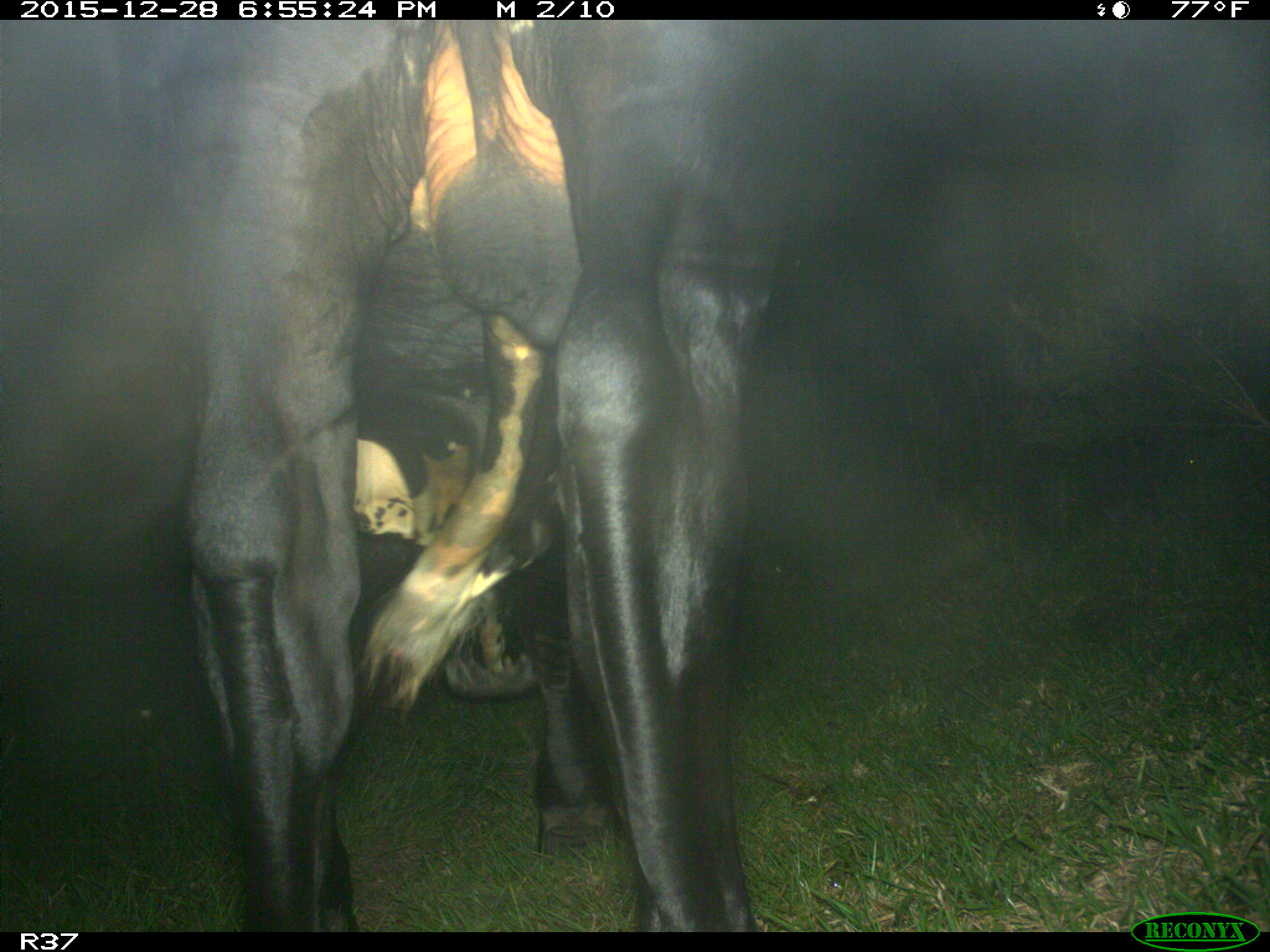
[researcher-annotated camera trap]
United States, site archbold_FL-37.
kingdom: Animalia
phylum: Chordata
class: Mammalia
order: Artiodactyla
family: Bovidae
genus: Bos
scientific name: Bos taurus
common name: domestic cow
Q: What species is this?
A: Bos taurus (domestic cow).